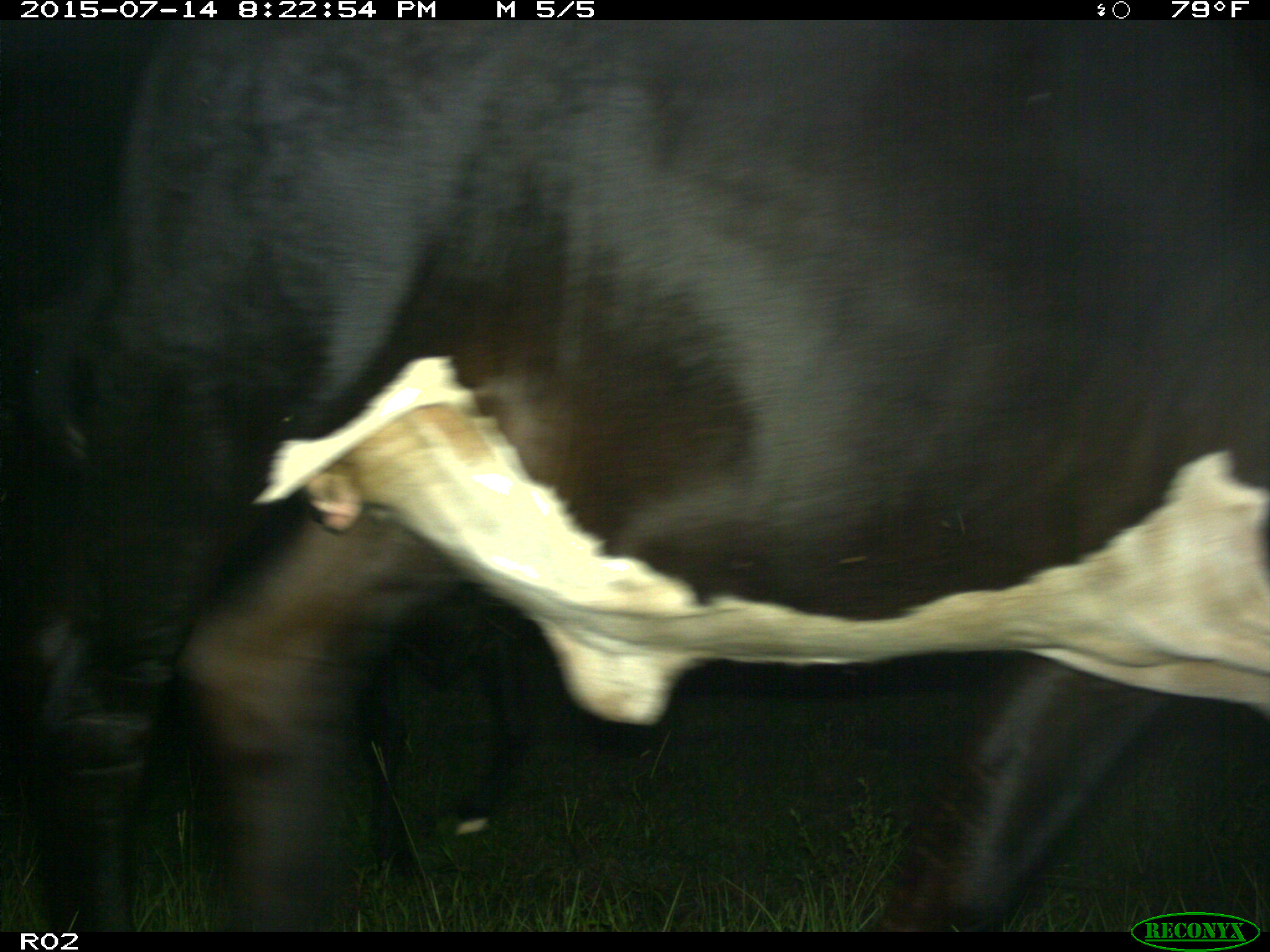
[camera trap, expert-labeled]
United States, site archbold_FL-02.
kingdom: Animalia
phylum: Chordata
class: Mammalia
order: Artiodactyla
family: Bovidae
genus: Bos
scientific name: Bos taurus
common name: domestic cow